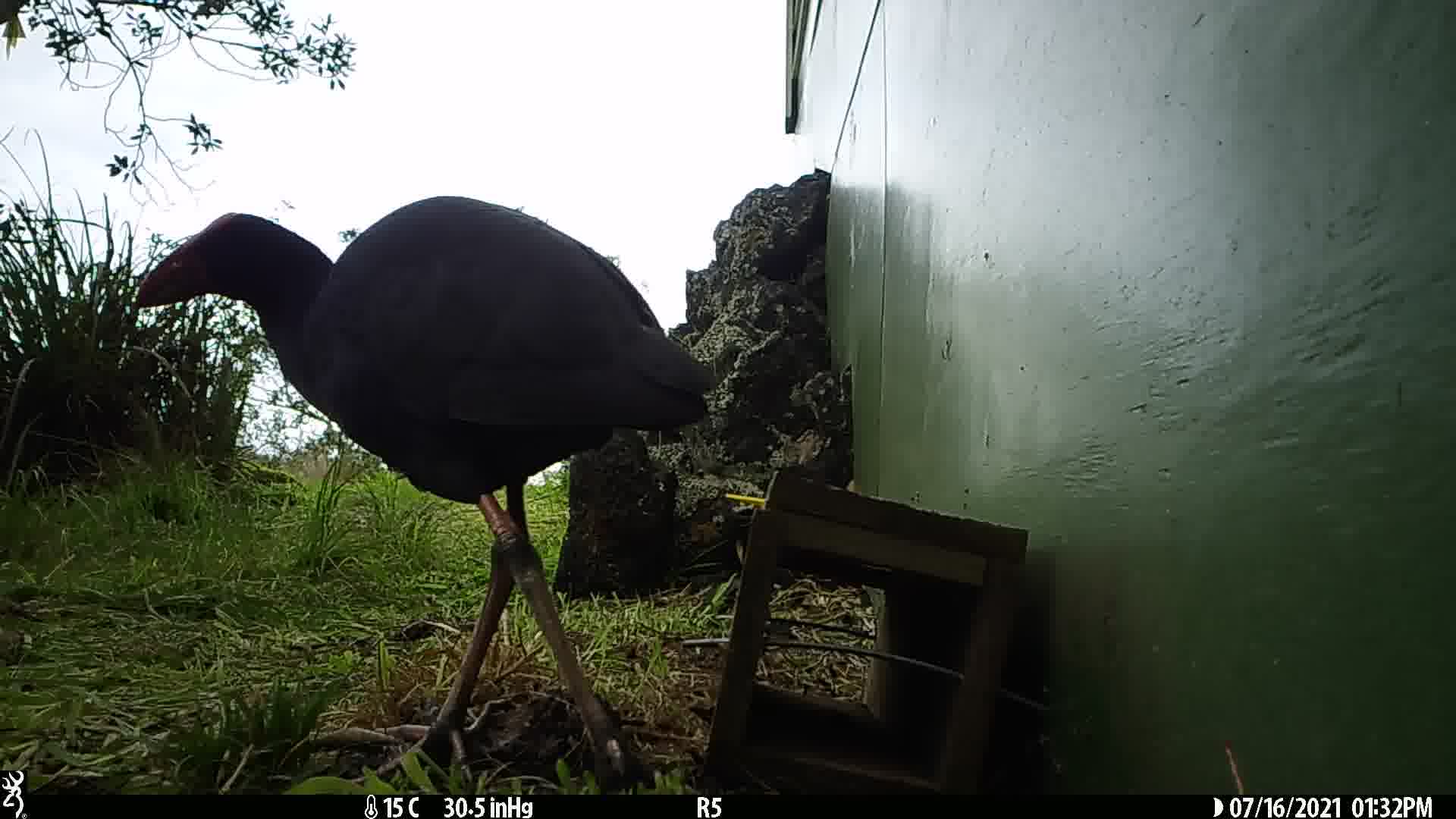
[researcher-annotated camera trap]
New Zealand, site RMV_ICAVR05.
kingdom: Animalia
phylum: Chordata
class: Aves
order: Gruiformes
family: Rallidae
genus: Porphyrio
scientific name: Porphyrio melanotus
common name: australasian swamphen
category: pukeko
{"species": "pukeko (australasian swamphen) (Porphyrio melanotus)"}